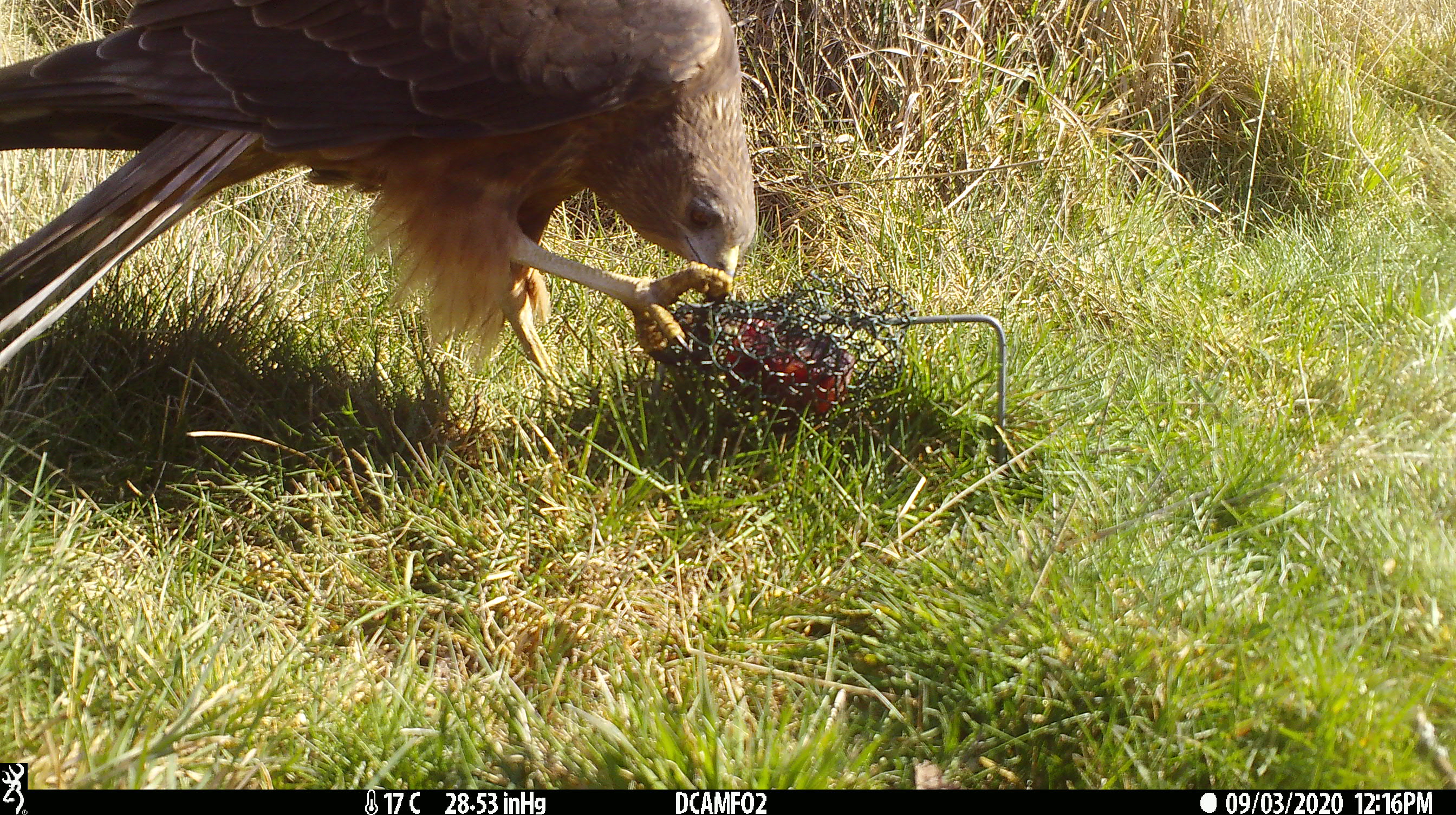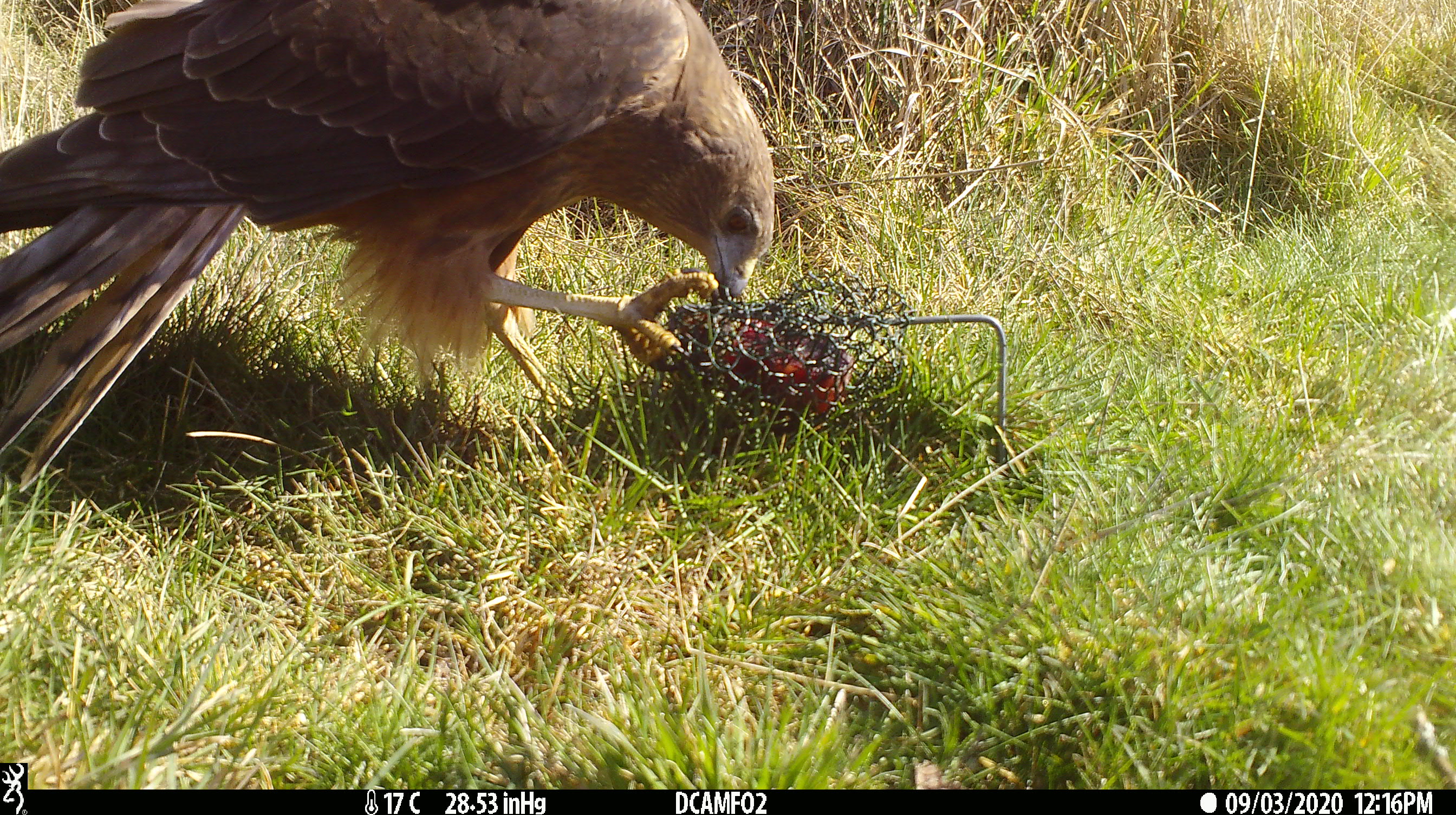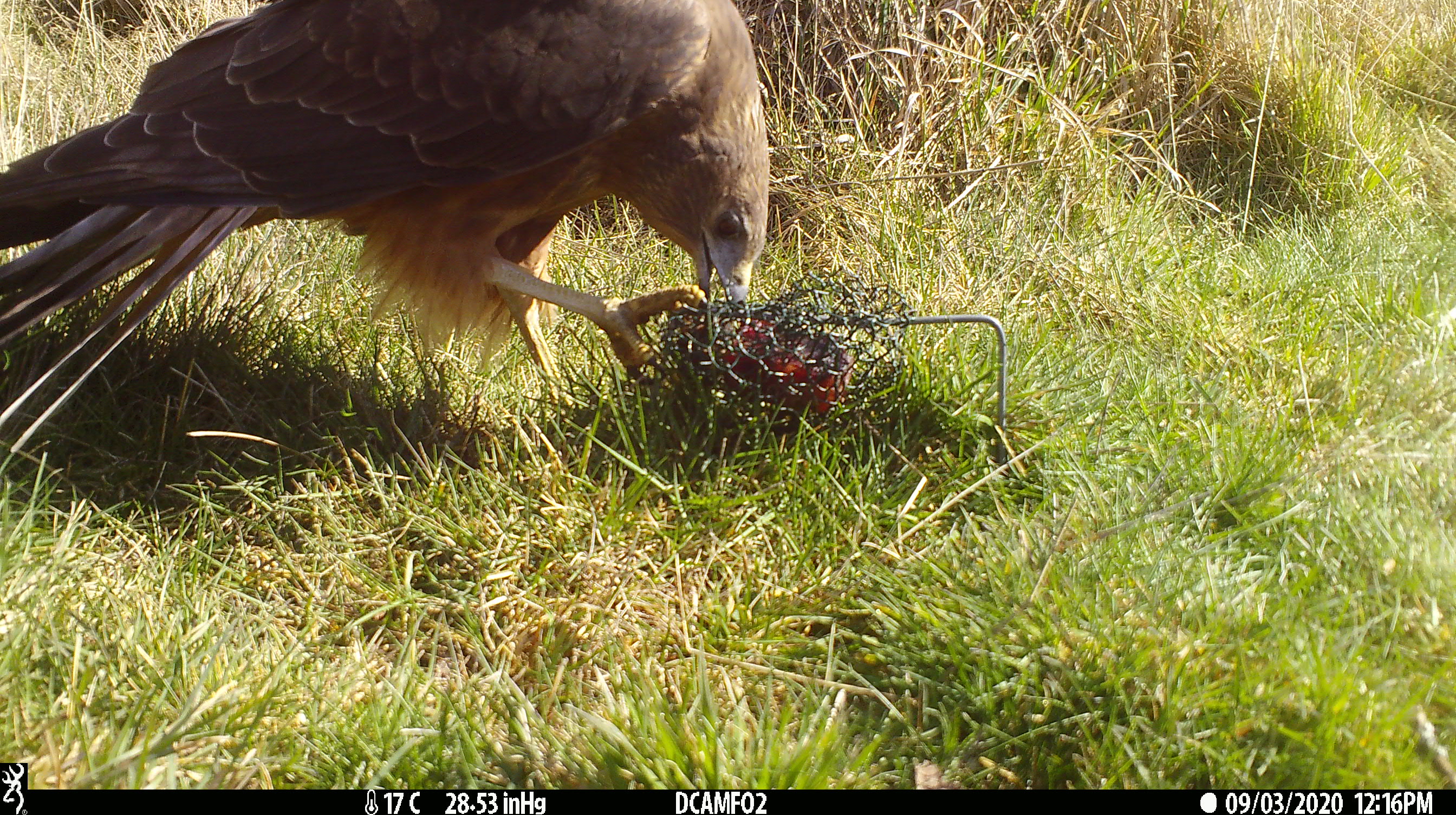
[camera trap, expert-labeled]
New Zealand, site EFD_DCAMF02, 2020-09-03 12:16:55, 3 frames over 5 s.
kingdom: Animalia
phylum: Chordata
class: Aves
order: Accipitriformes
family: Accipitridae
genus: Circus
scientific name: Circus approximans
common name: swamp harrier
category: harrier